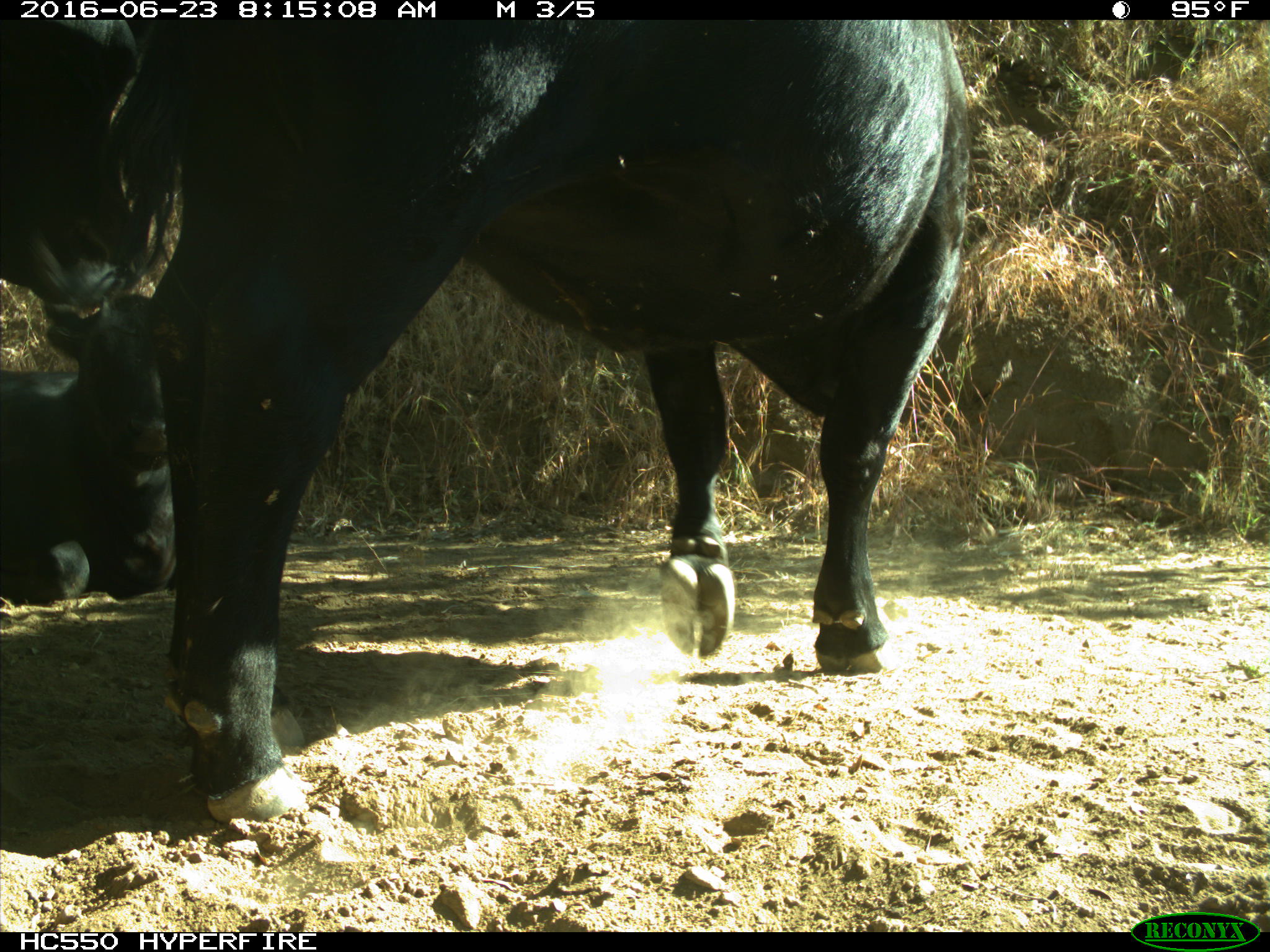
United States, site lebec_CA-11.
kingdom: Animalia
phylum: Chordata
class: Mammalia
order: Artiodactyla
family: Bovidae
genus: Bos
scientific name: Bos taurus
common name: domestic cow